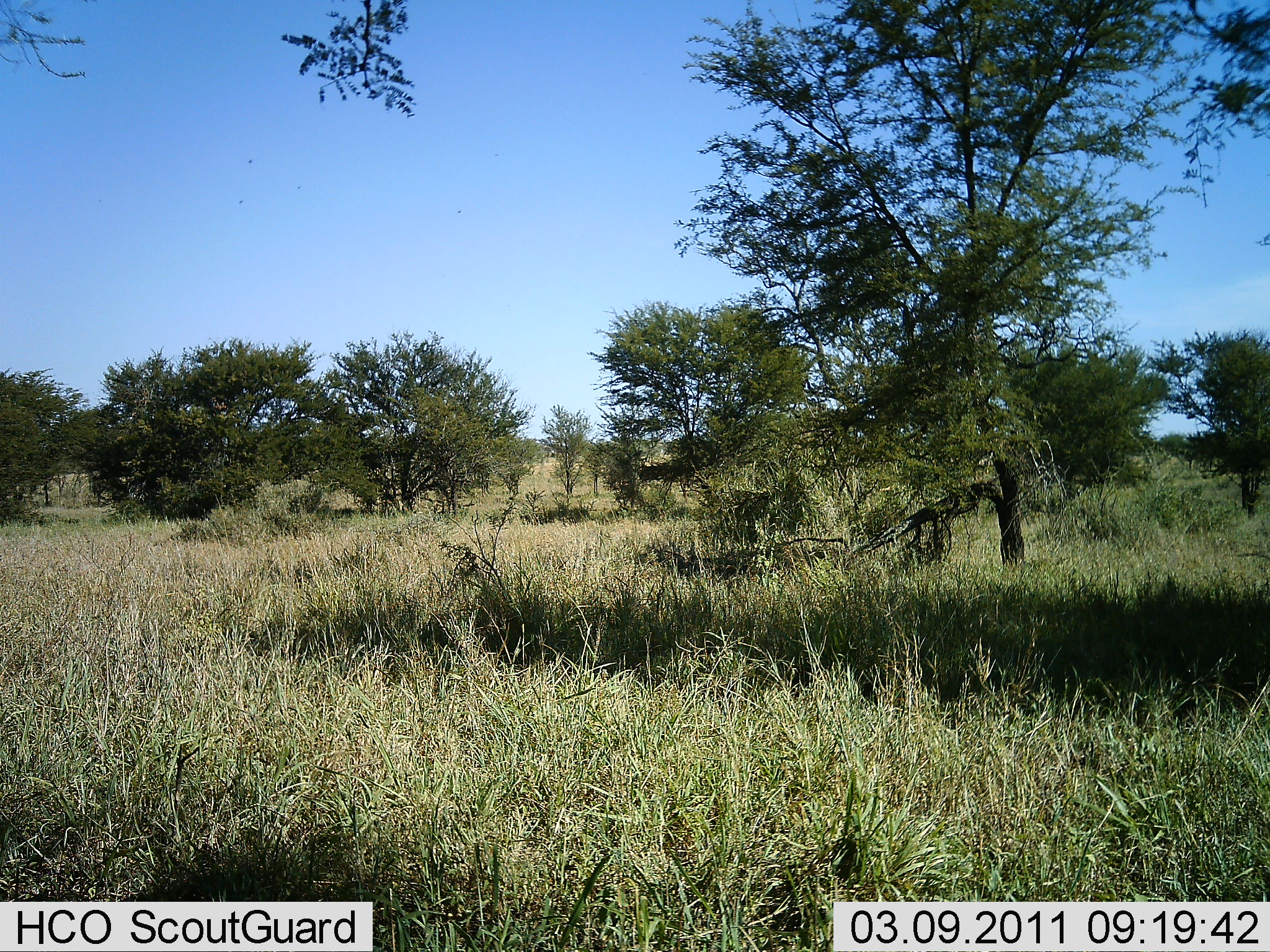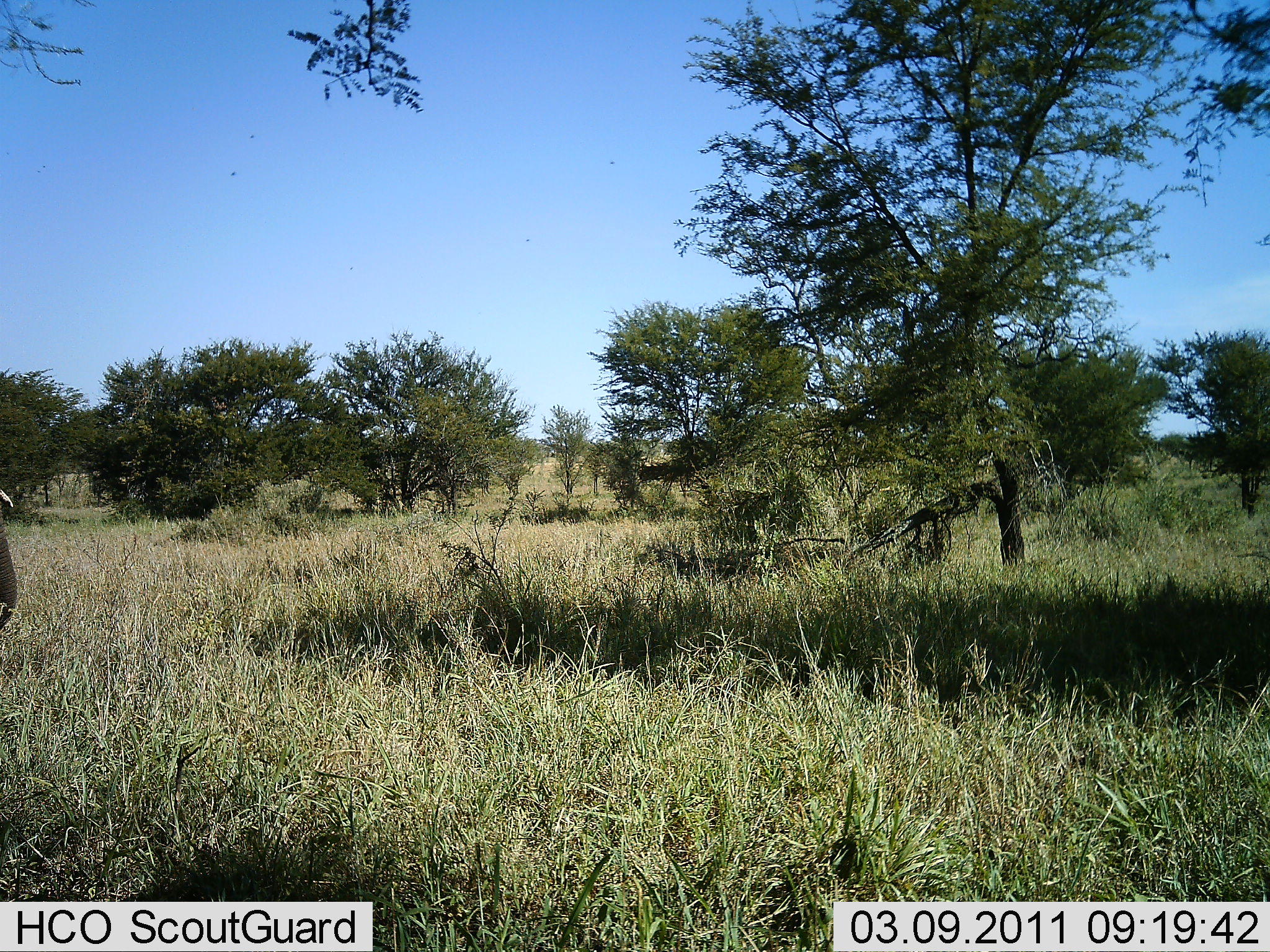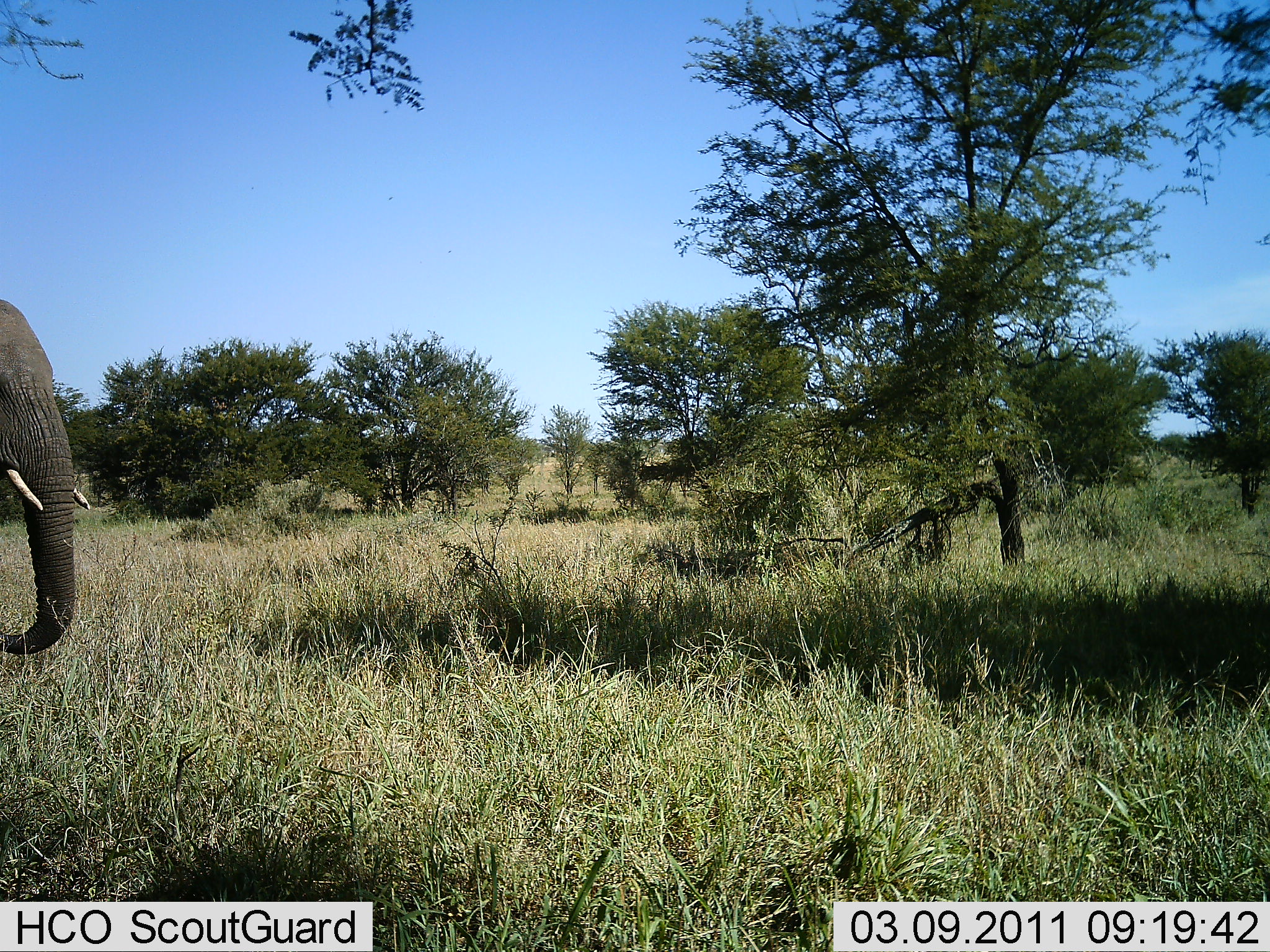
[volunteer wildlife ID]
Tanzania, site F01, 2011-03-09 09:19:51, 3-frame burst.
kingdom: Animalia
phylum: Chordata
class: Mammalia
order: Proboscidea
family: Elephantidae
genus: Loxodonta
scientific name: Loxodonta africana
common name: african bush elephant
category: elephant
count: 1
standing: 0%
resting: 0%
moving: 100%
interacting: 0%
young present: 0%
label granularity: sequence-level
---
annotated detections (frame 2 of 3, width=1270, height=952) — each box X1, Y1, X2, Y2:
animal: 0, 488, 17, 632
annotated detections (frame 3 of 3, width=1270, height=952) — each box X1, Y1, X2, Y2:
animal: 0, 298, 73, 654